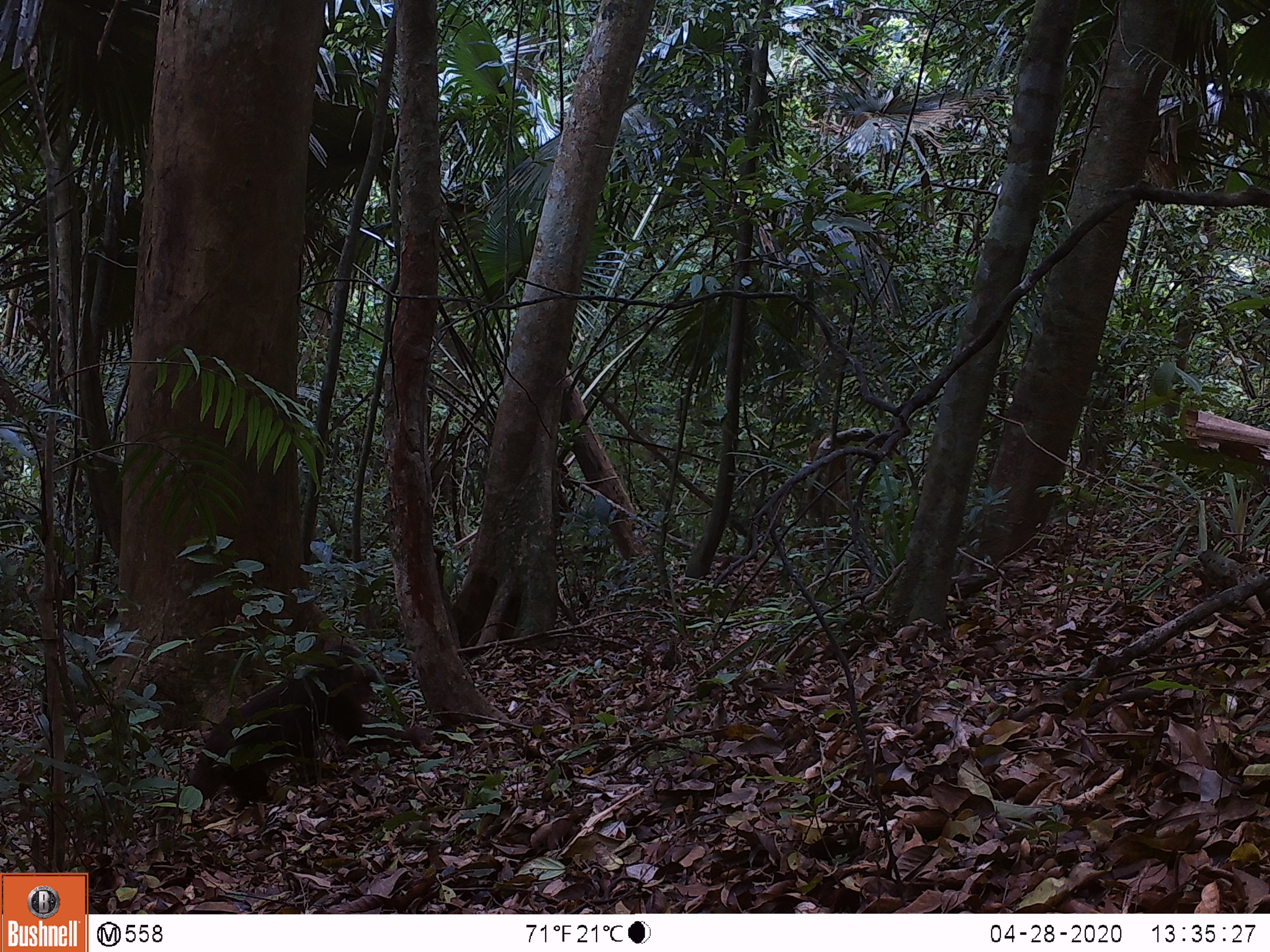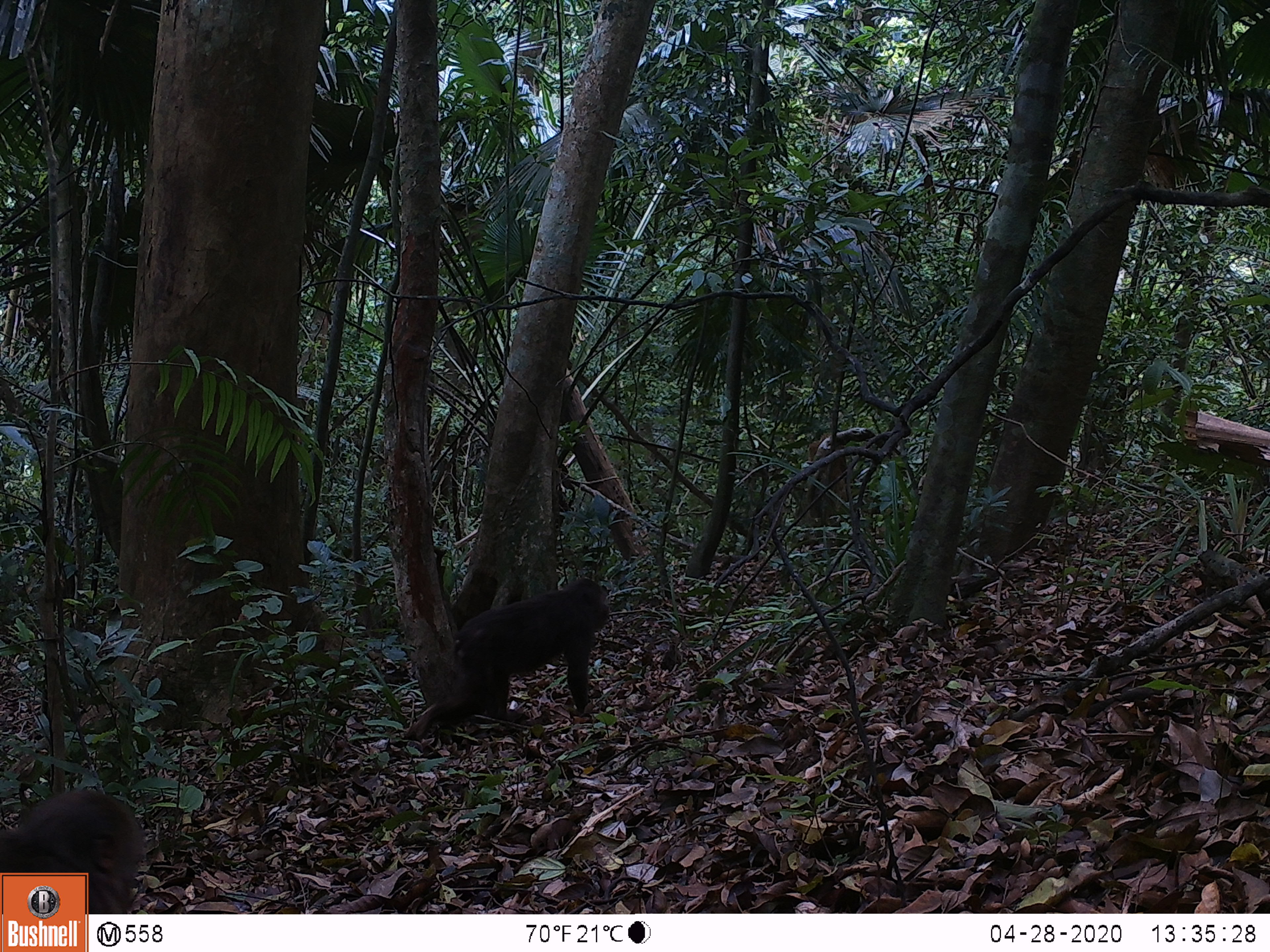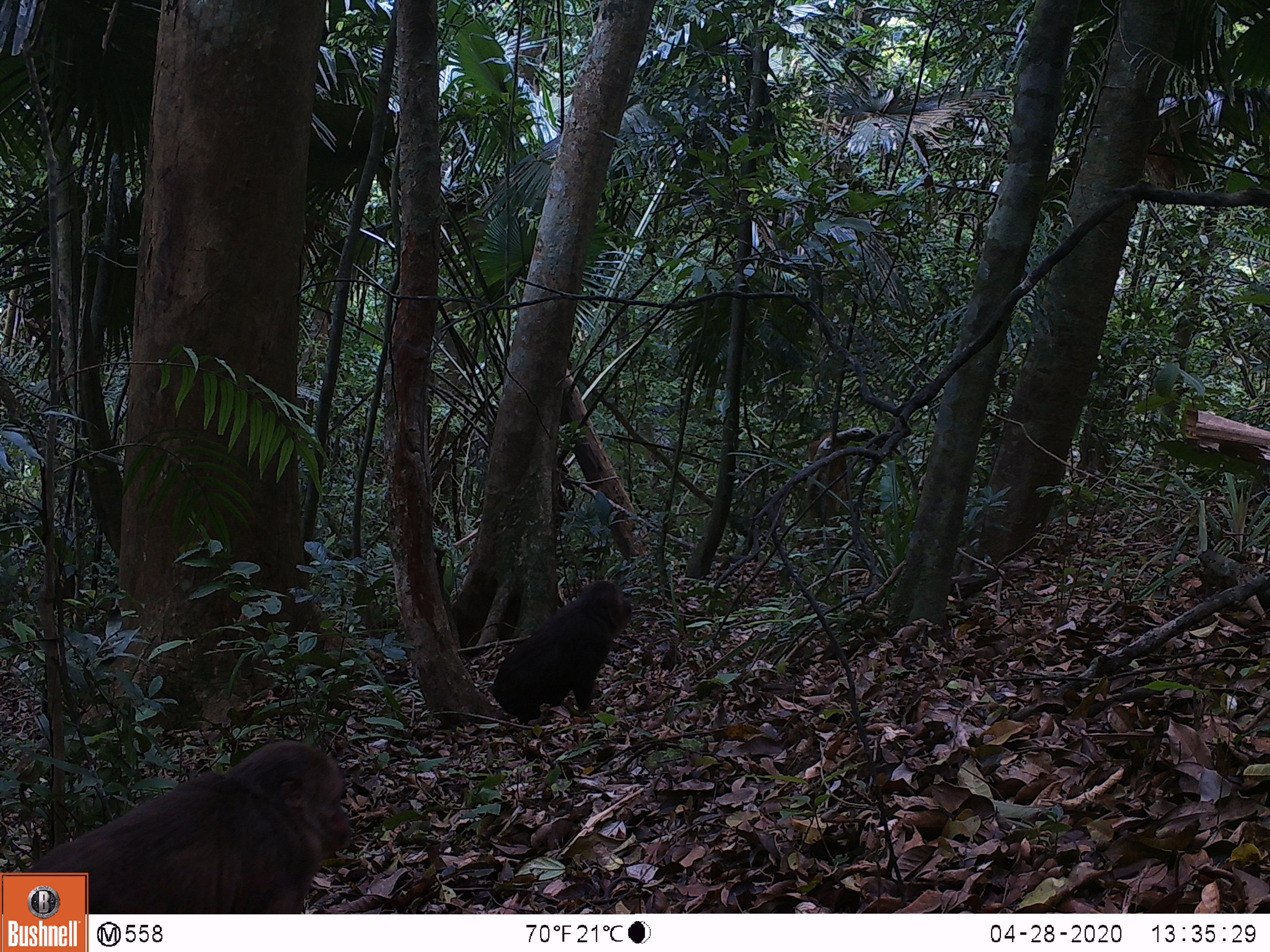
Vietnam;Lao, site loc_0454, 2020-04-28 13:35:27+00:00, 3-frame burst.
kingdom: Animalia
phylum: Chordata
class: Mammalia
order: Primates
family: Cercopithecidae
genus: Macaca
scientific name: Macaca arctoides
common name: stump-tailed macaque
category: stump tailed macaque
Stump tailed macaque (stump-tailed macaque) (Macaca arctoides). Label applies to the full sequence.